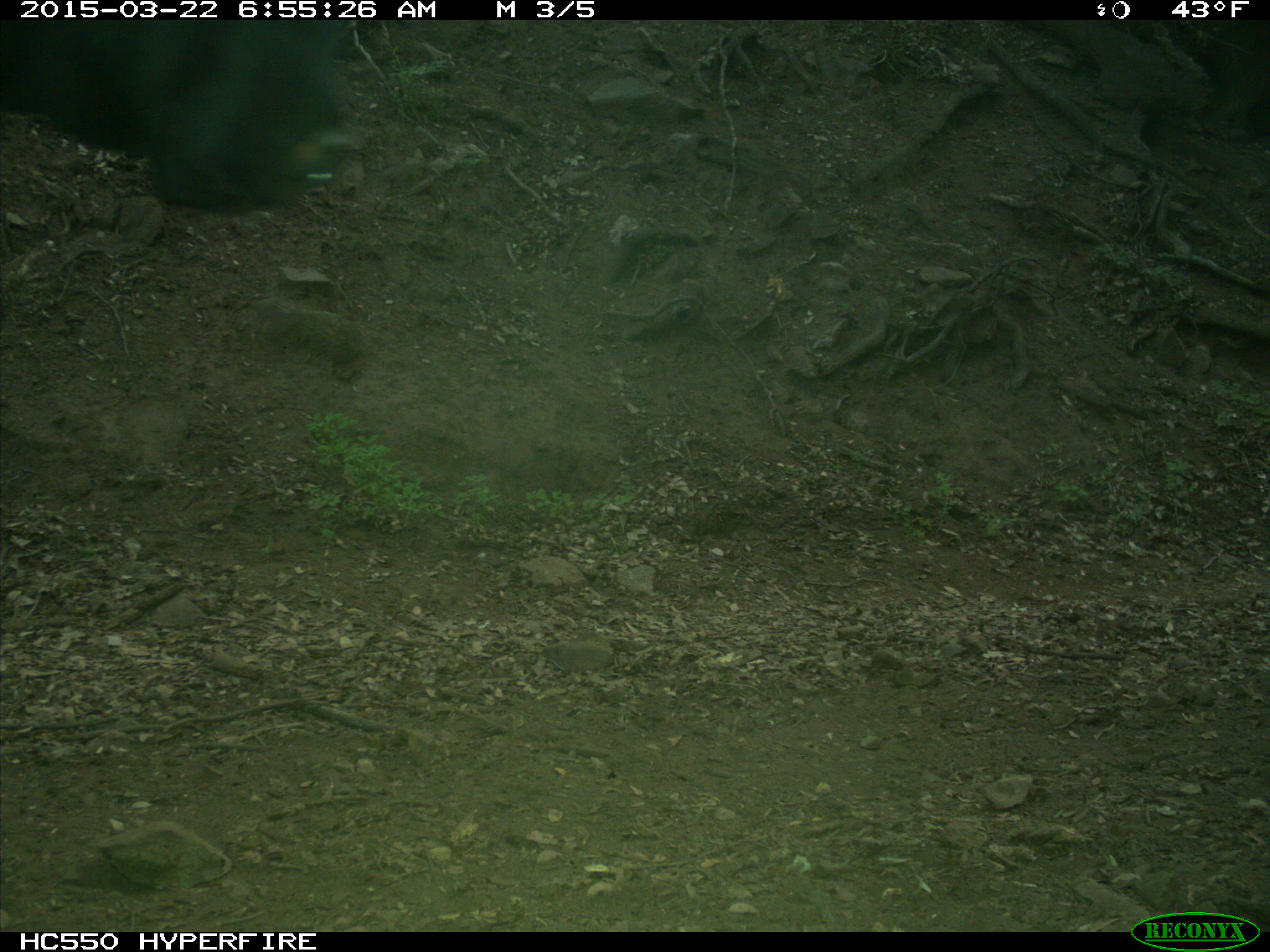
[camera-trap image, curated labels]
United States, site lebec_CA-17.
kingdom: Animalia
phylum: Chordata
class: Mammalia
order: Artiodactyla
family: Bovidae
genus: Bos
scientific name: Bos taurus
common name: domestic cow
Bos taurus (domestic cow).